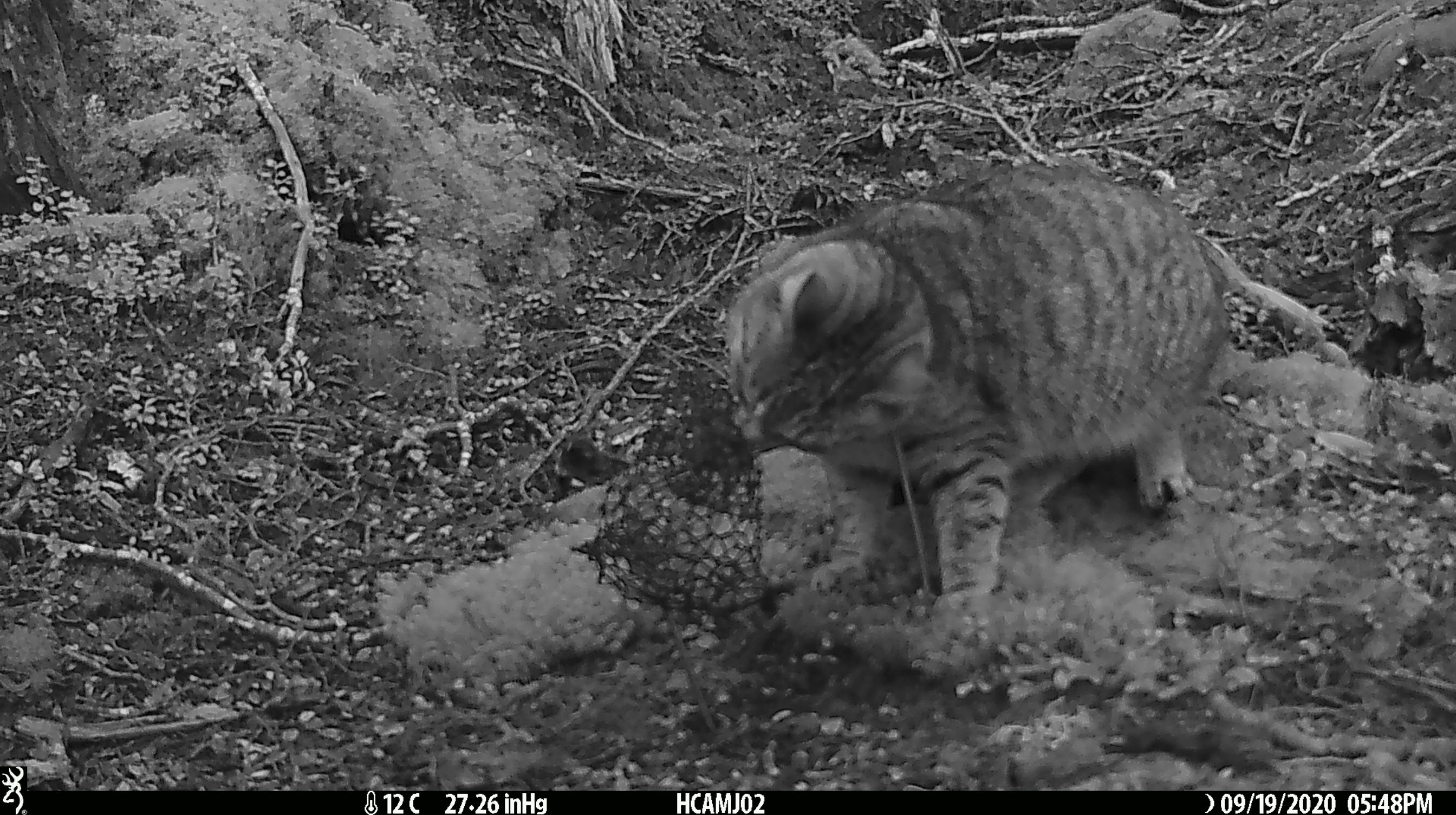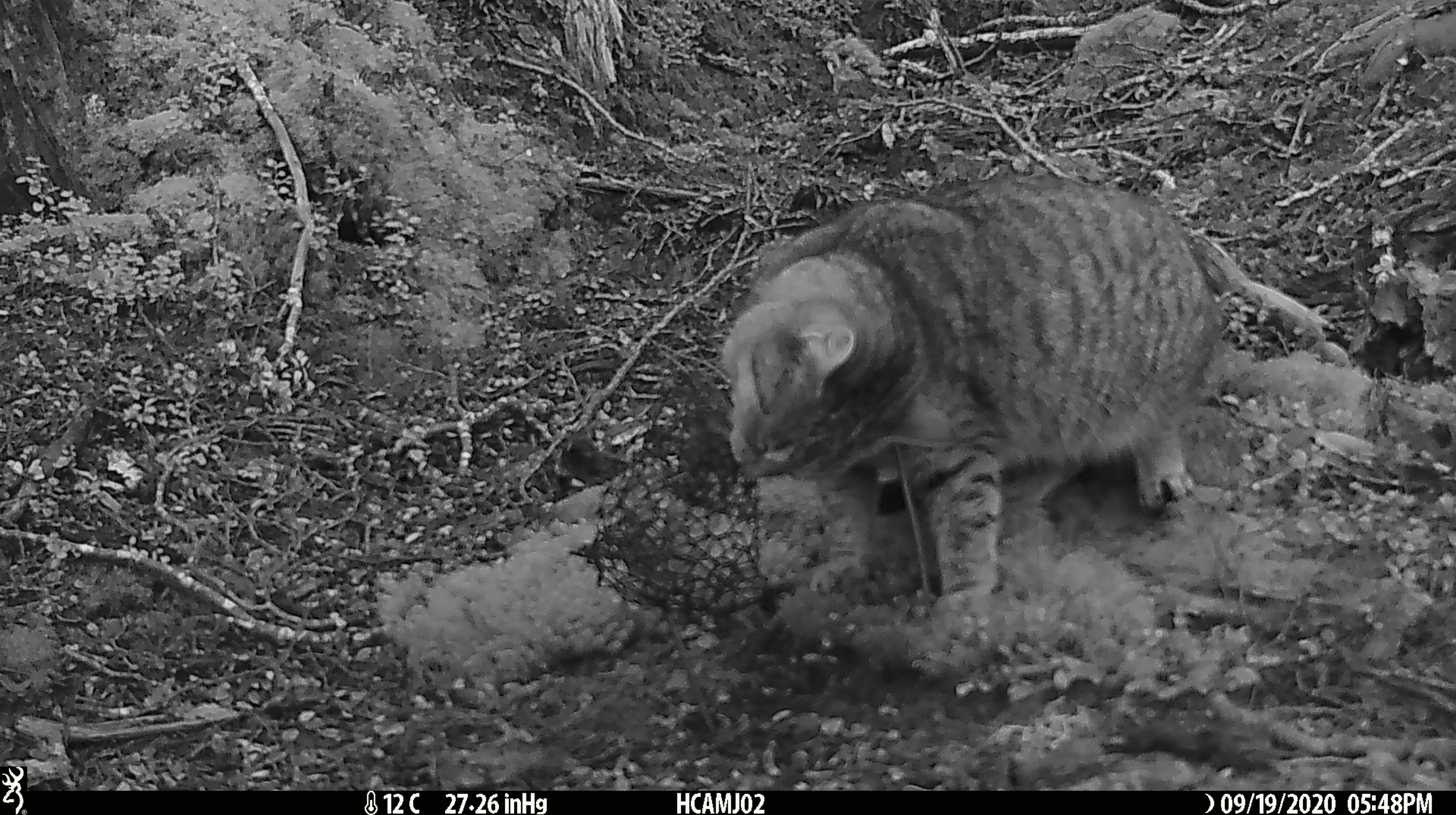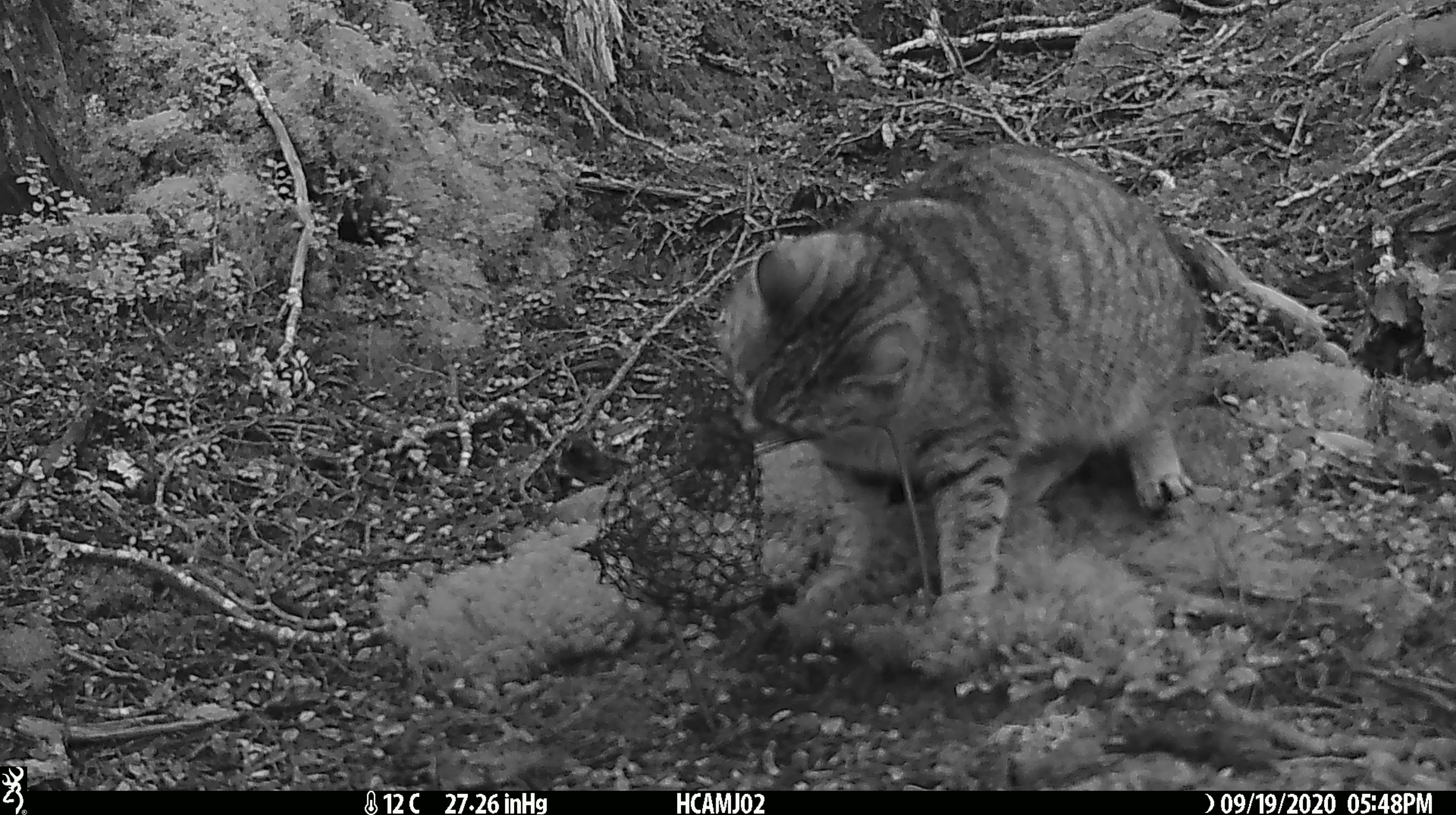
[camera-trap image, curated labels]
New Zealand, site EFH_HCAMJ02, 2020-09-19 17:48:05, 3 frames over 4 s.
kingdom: Animalia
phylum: Chordata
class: Mammalia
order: Carnivora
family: Felidae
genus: Felis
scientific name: Felis catus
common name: domestic cat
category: cat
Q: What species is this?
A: Cat (domestic cat) (Felis catus).